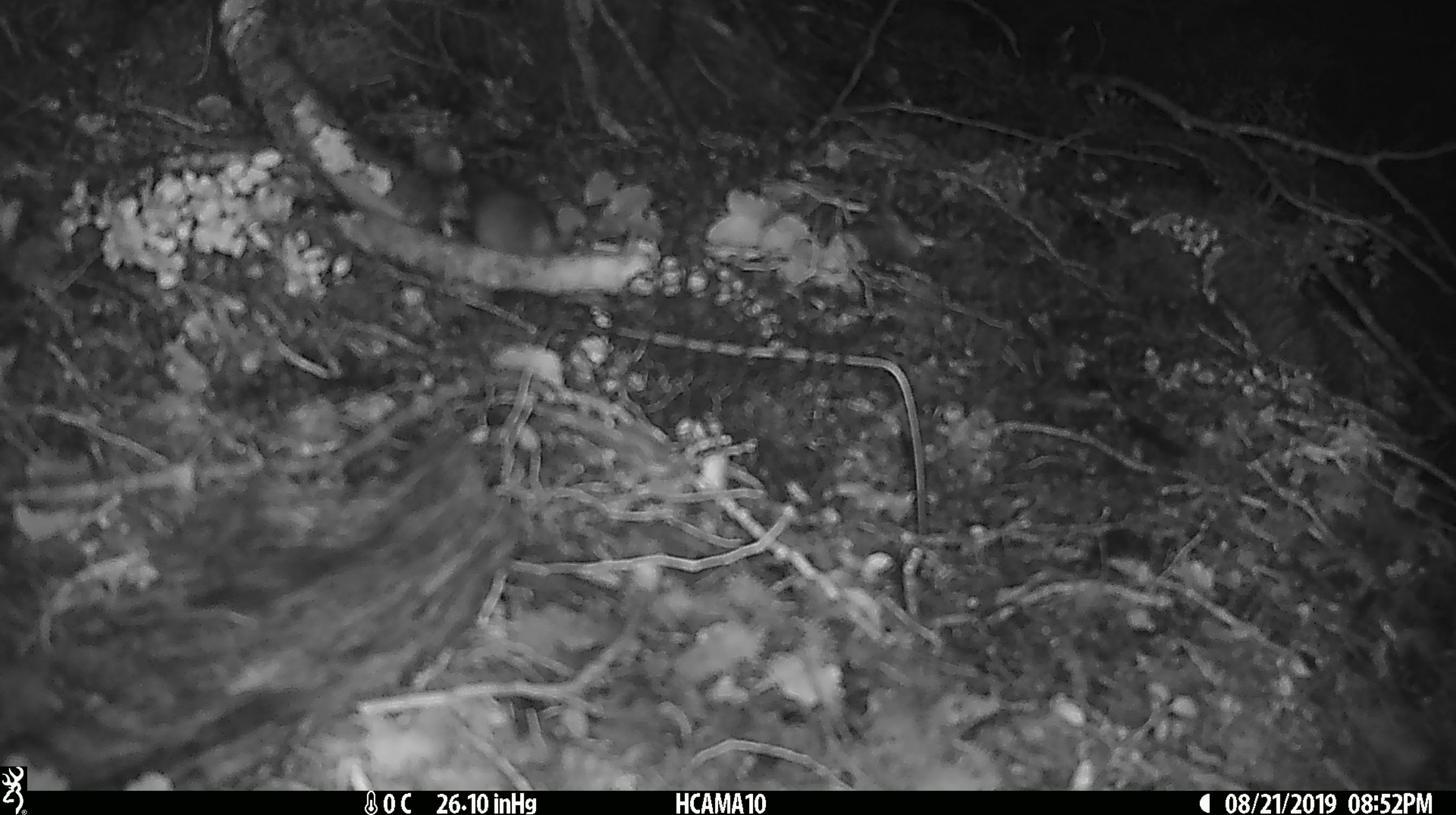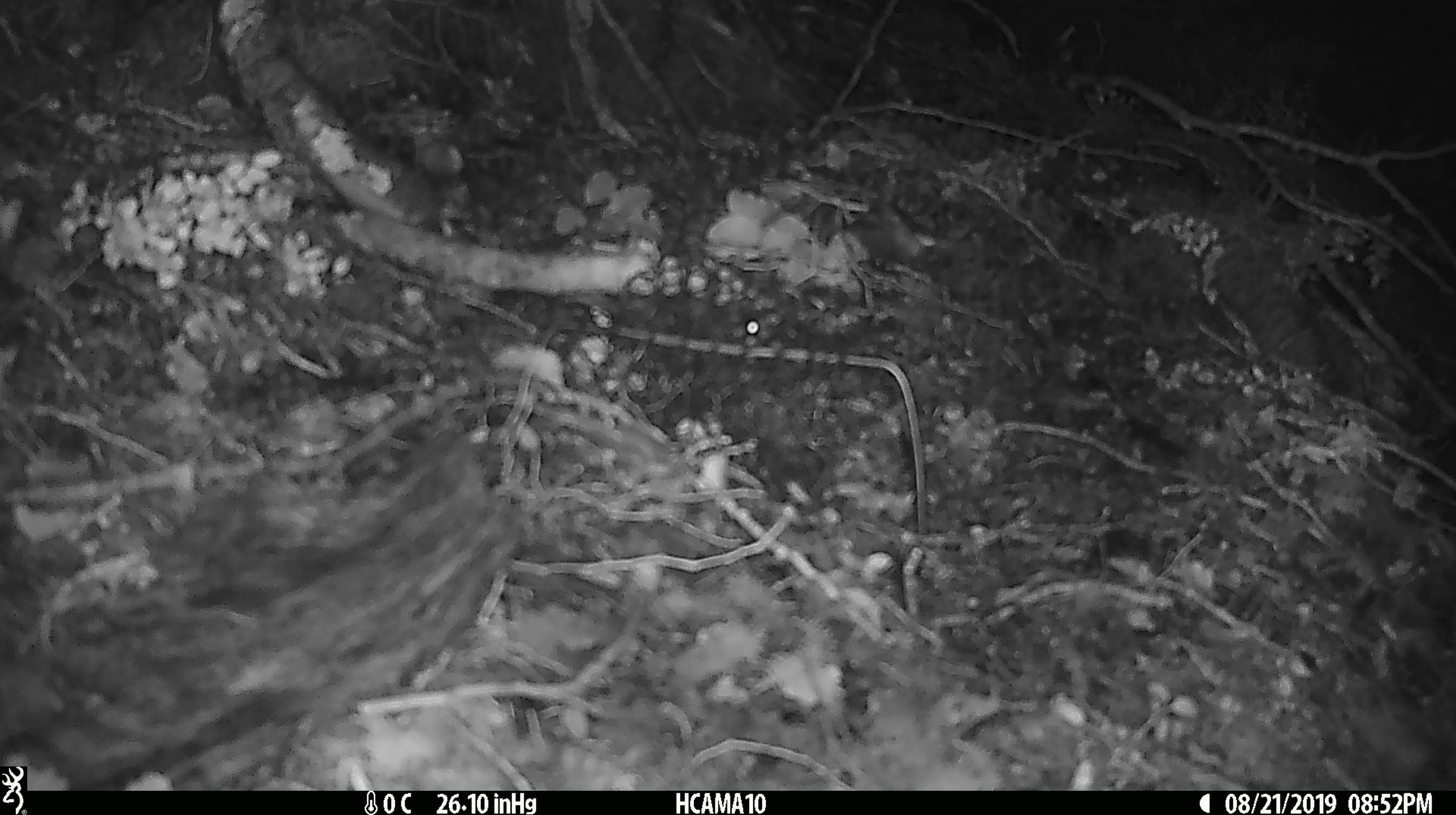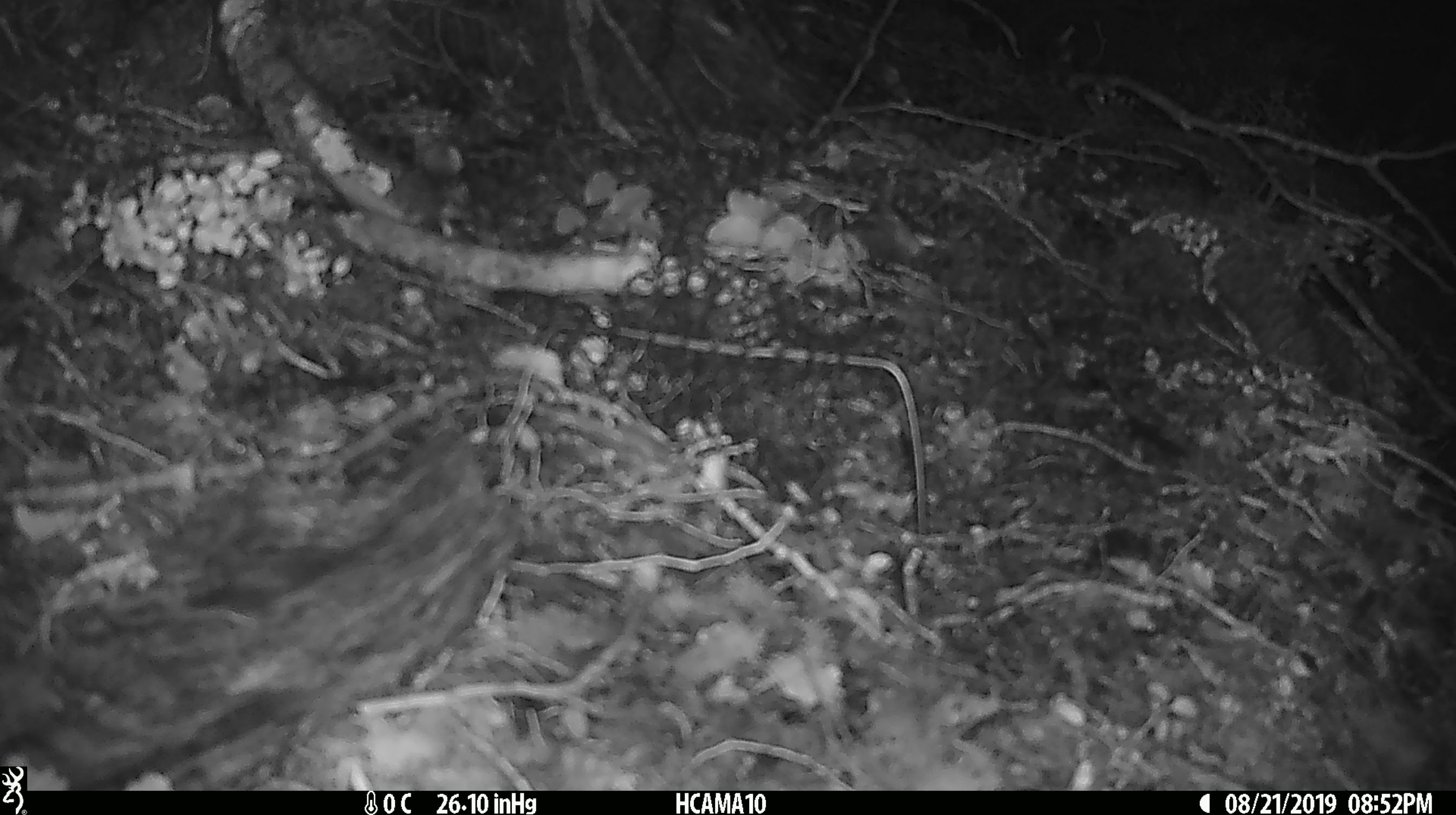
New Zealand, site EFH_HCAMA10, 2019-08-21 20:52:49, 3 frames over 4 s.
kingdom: Animalia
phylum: Chordata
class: Mammalia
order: Rodentia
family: Muridae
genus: Mus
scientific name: Mus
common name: mouse